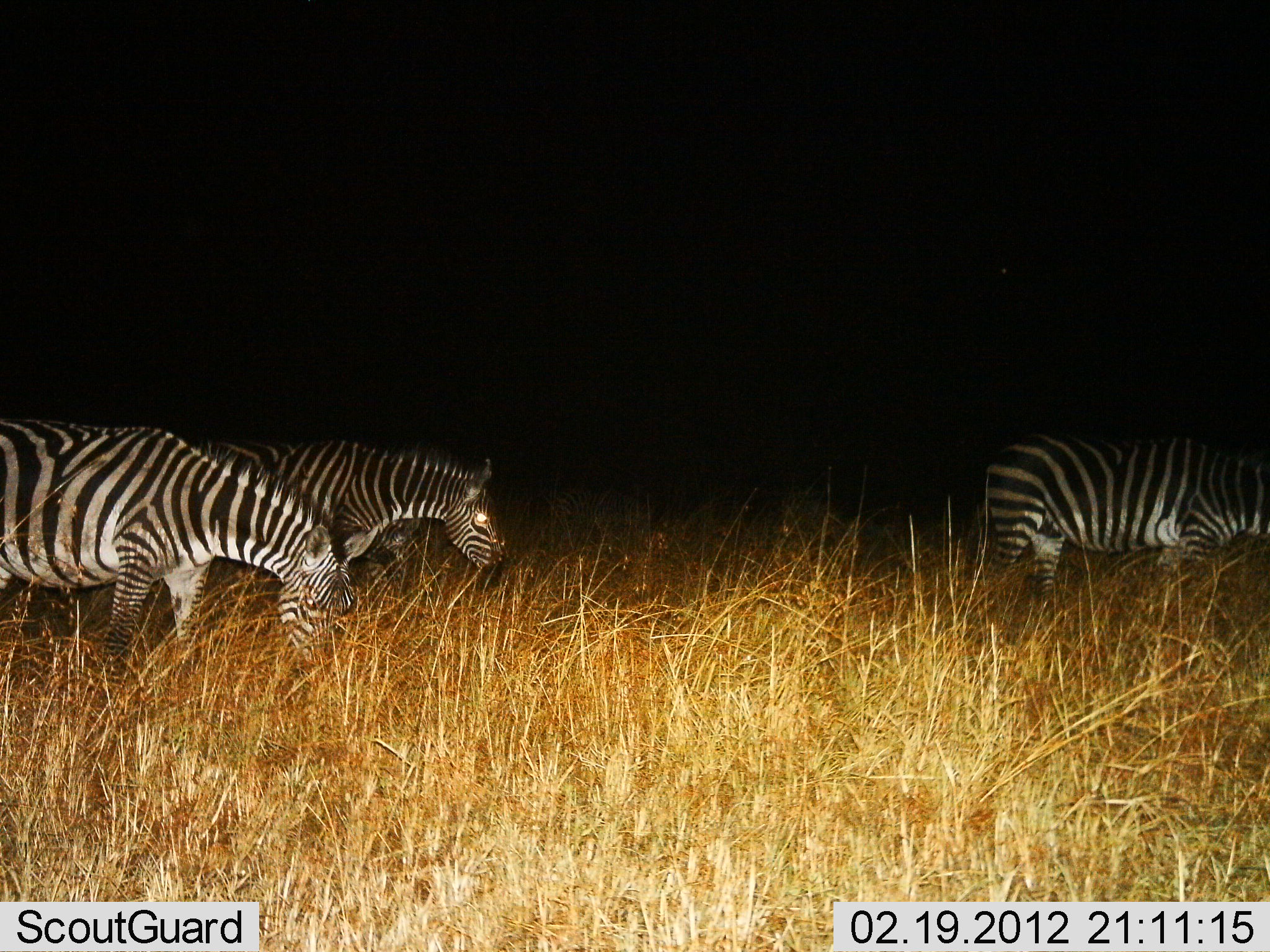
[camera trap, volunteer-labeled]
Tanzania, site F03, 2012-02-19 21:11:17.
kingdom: Animalia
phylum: Chordata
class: Mammalia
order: Perissodactyla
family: Equidae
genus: Equus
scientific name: Equus quagga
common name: plains zebra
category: zebra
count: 3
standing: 40%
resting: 5%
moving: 45%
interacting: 0%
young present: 0%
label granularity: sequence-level